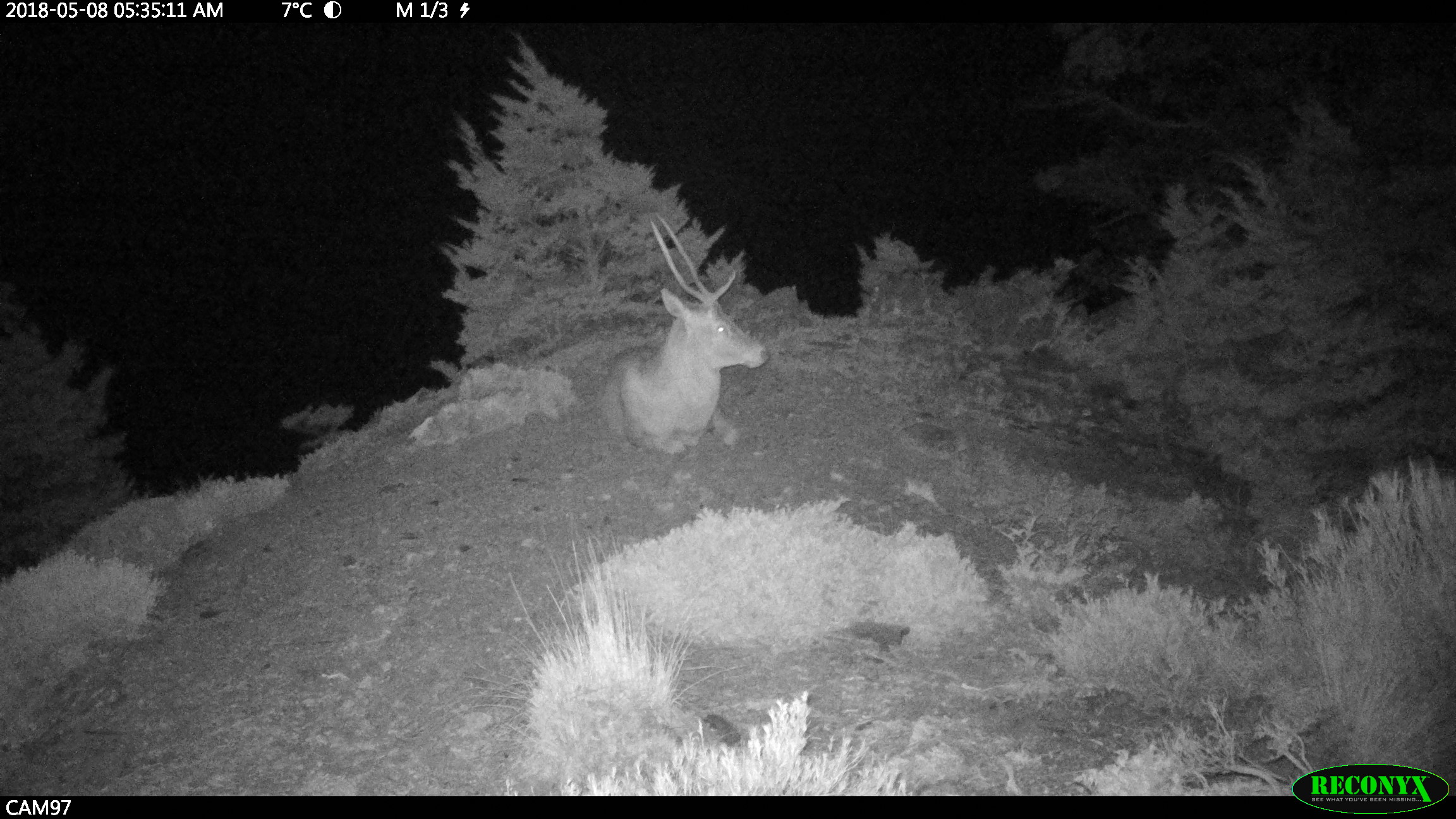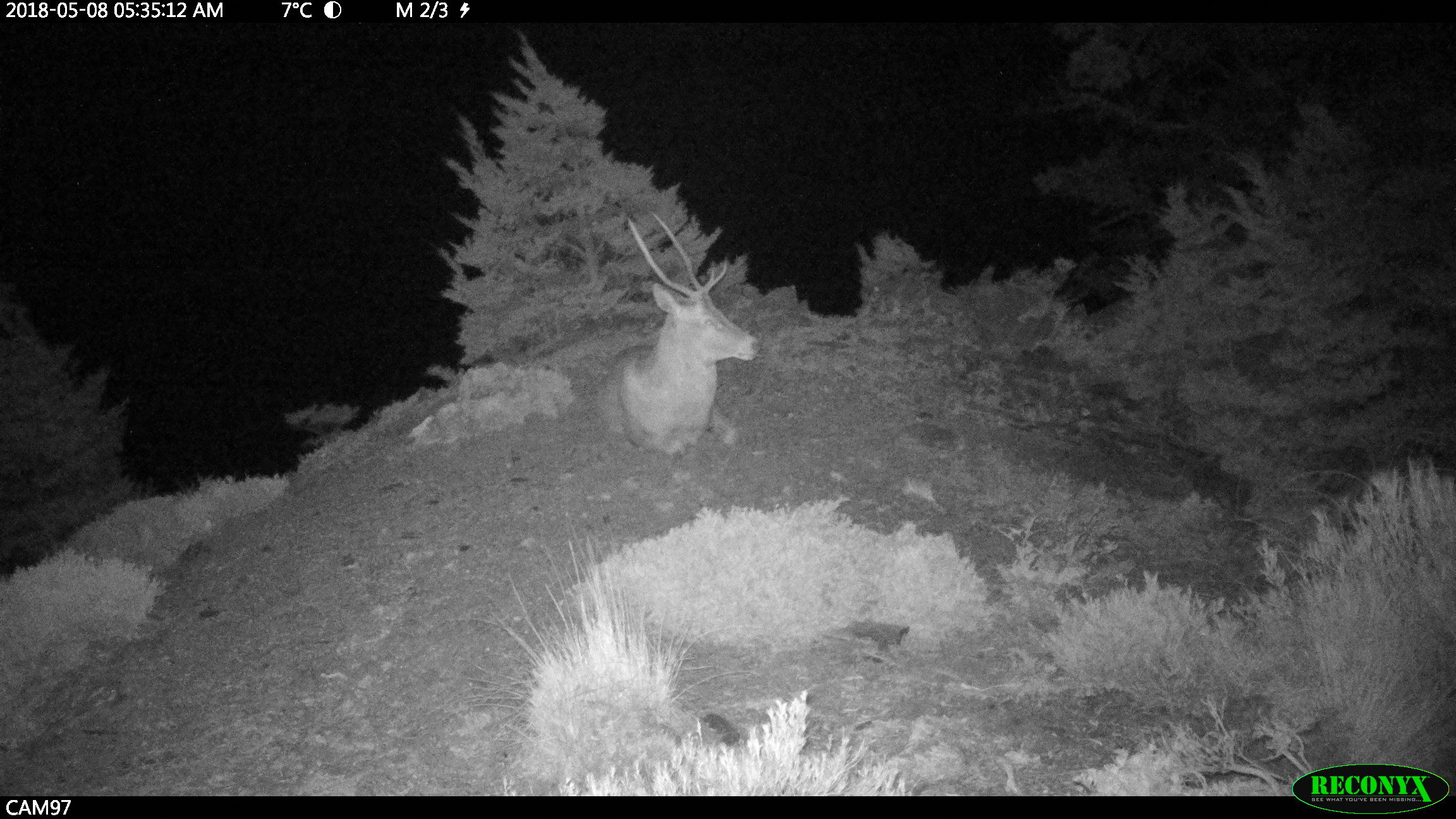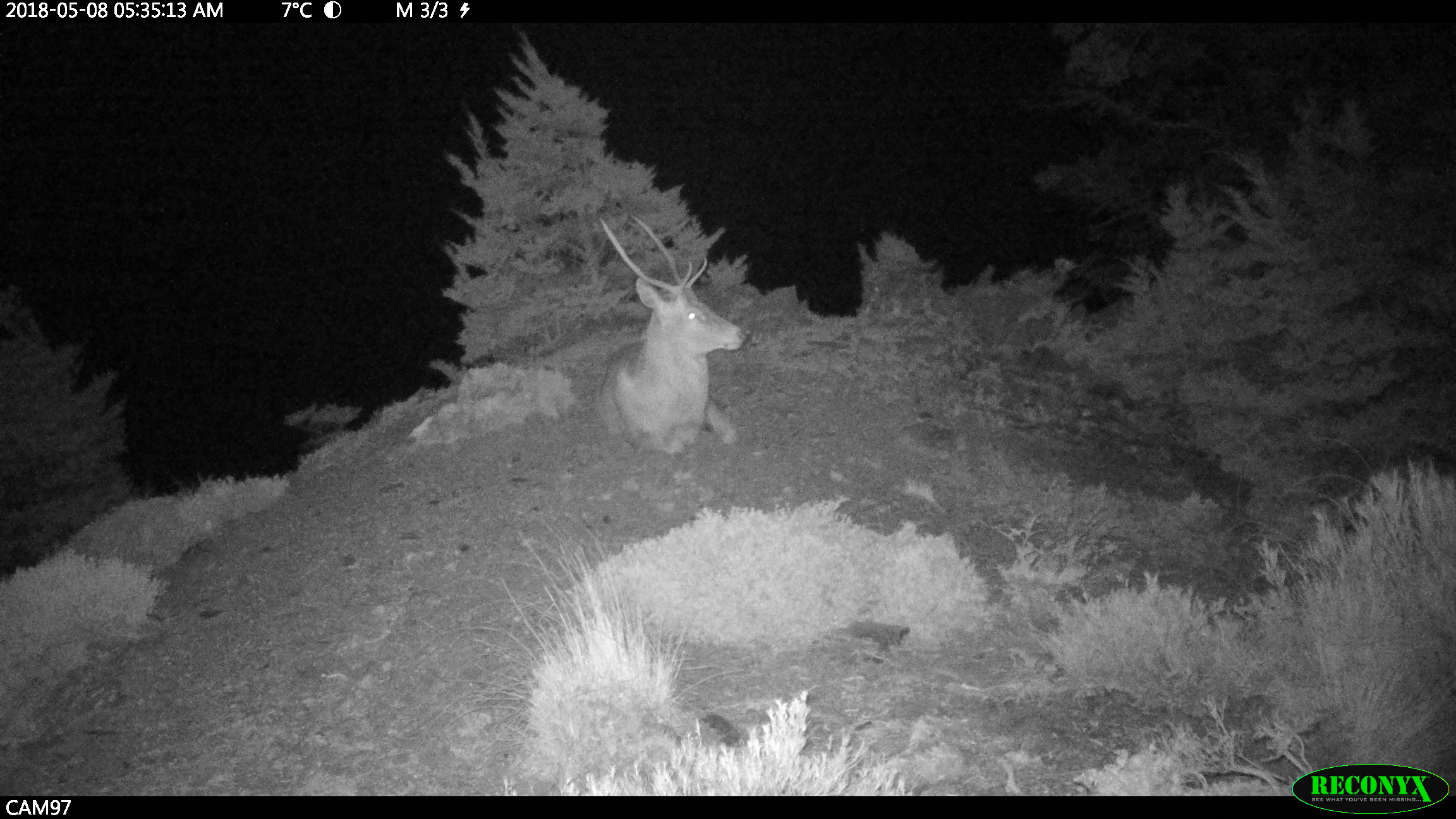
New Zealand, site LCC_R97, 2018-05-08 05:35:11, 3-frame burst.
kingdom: Animalia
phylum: Chordata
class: Mammalia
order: Artiodactyla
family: Cervidae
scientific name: Cervidae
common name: deer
Deer (Cervidae).